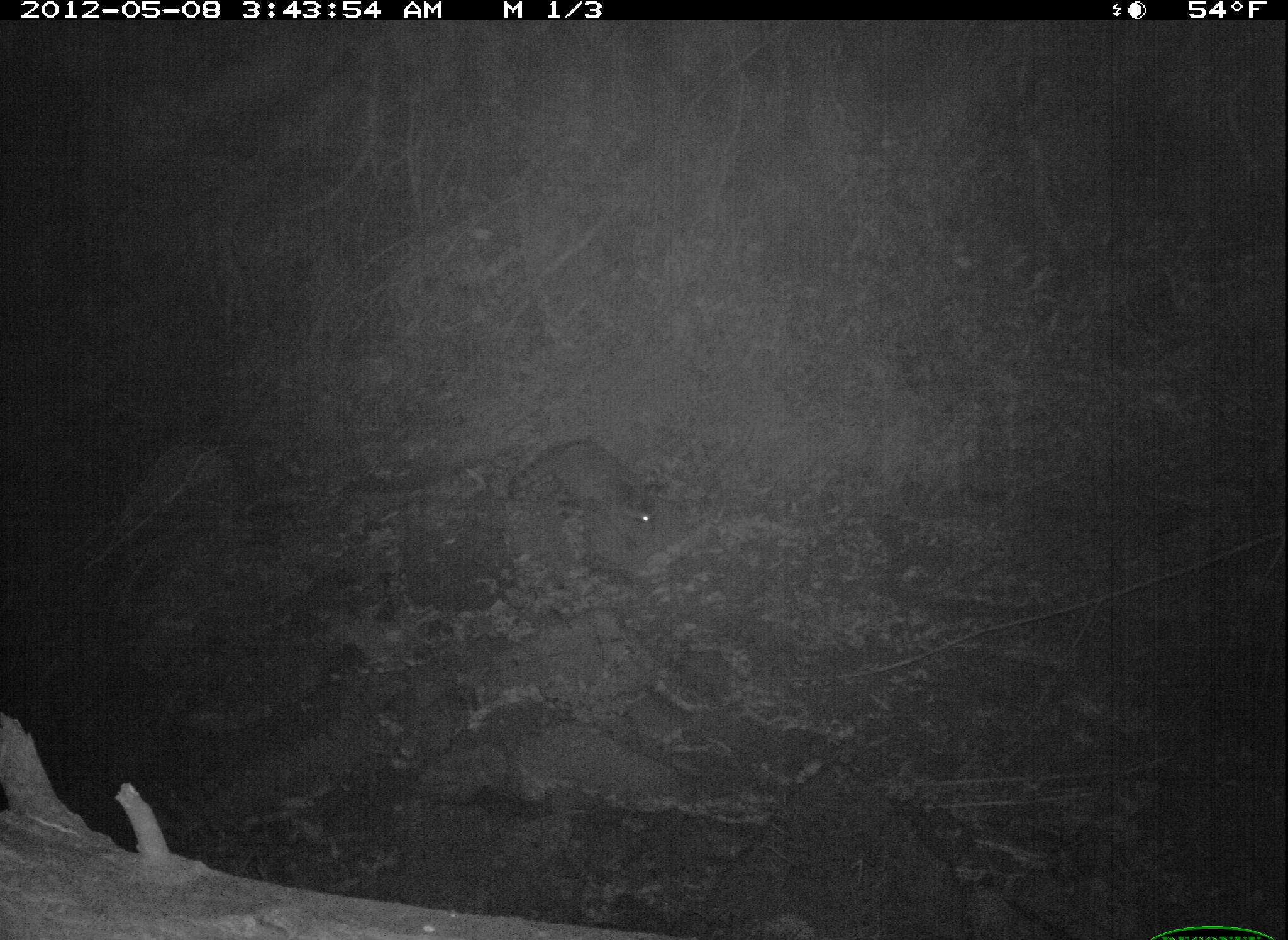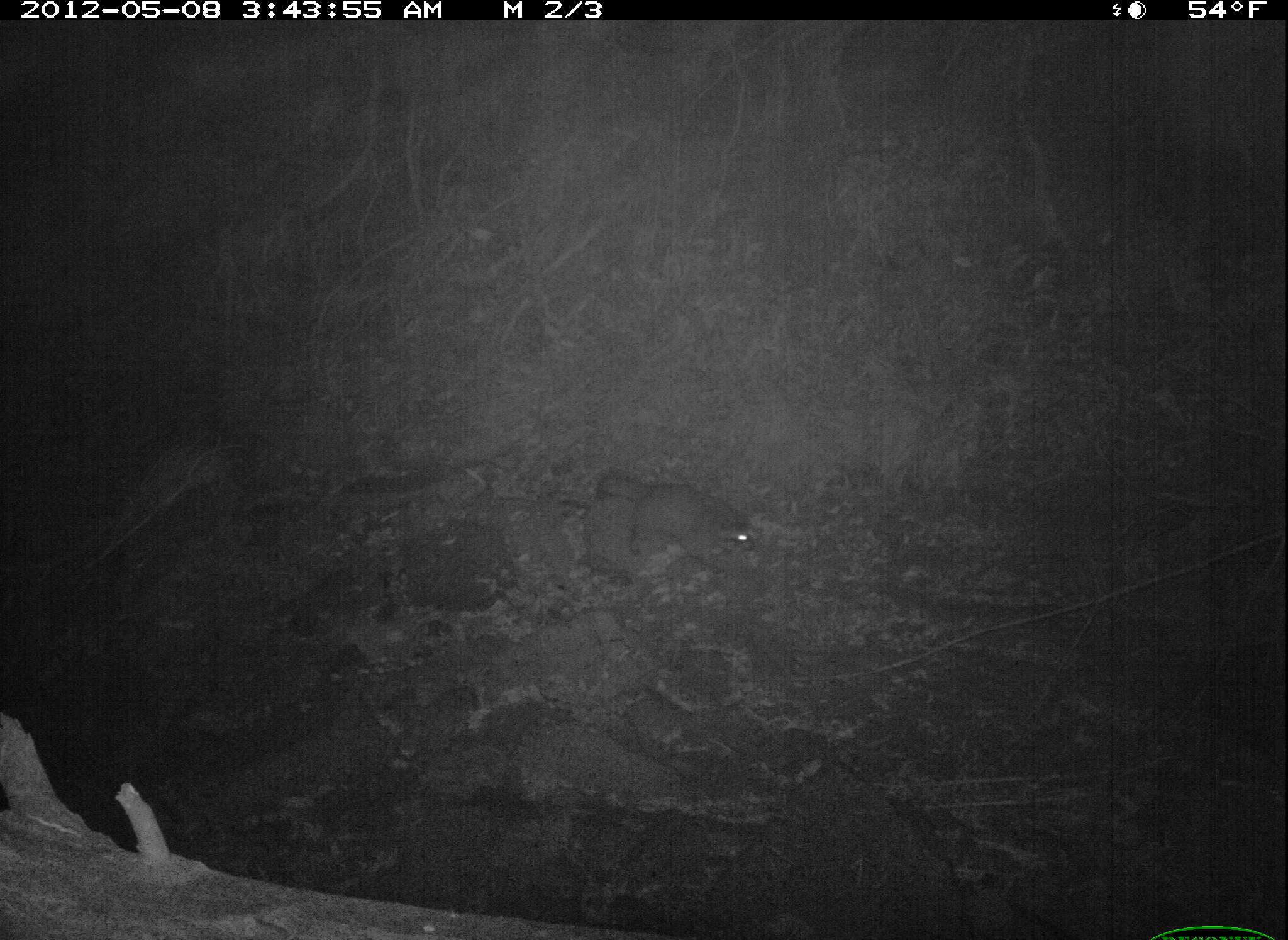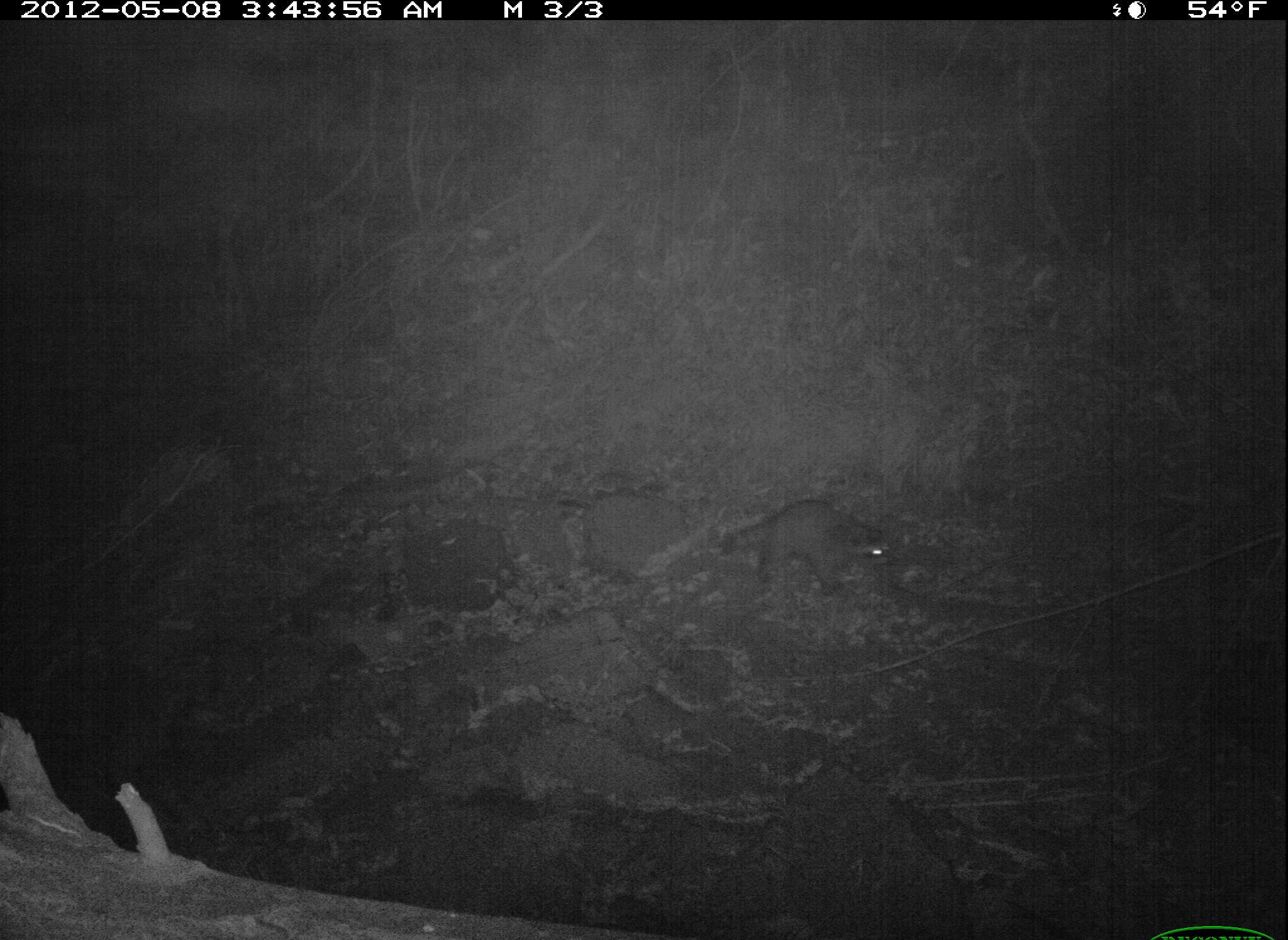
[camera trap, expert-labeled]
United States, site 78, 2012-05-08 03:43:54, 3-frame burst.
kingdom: Animalia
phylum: Chordata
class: Mammalia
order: Carnivora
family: Procyonidae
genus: Procyon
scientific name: Procyon lotor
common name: raccoon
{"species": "raccoon (Procyon lotor)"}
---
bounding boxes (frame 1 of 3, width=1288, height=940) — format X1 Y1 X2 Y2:
raccoon: 504 432 675 548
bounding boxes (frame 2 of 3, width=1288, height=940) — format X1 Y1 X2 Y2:
raccoon: 586 459 765 586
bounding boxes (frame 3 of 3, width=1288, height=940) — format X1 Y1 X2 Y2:
raccoon: 720 483 902 604